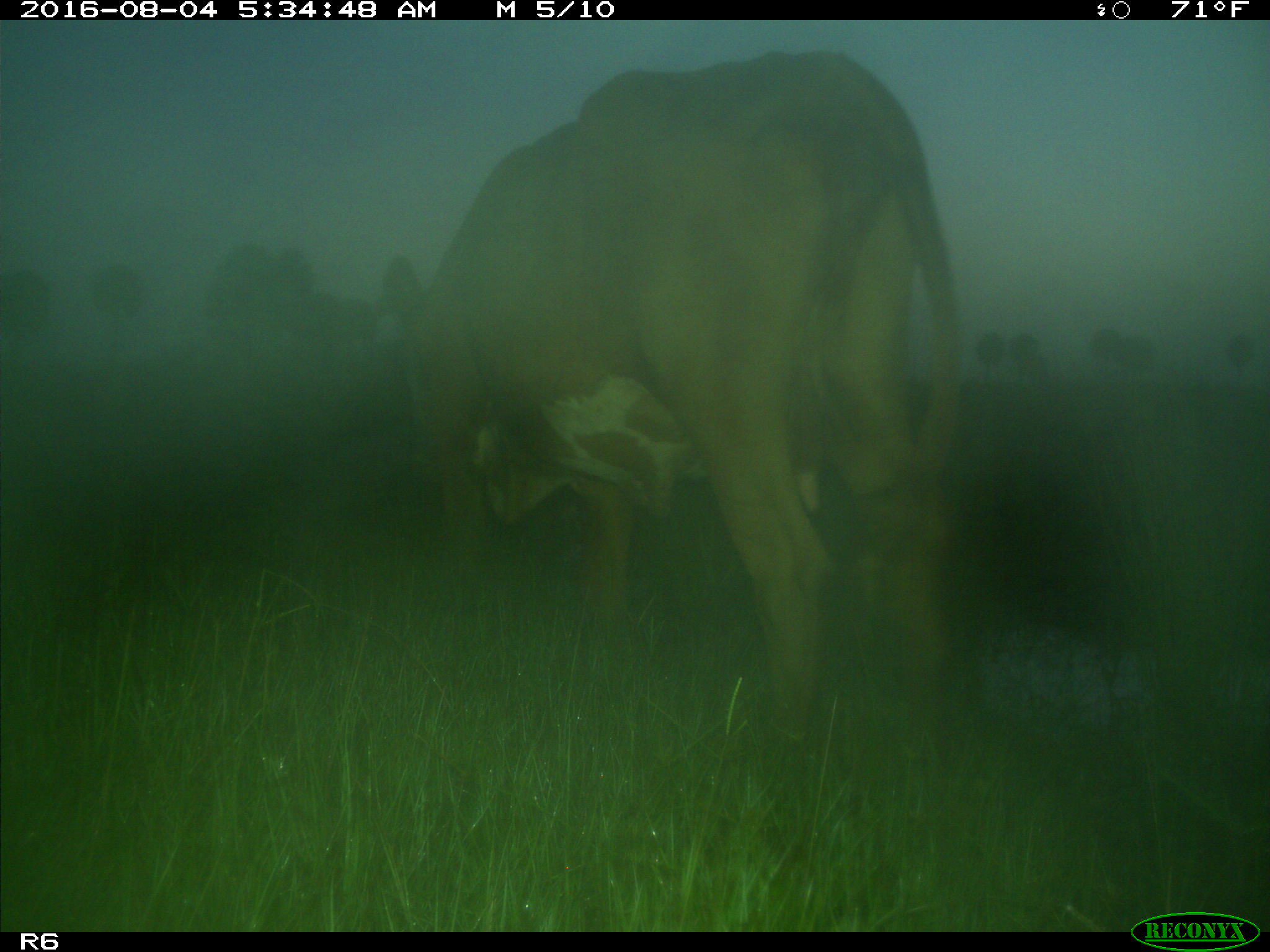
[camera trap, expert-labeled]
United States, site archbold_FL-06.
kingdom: Animalia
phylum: Chordata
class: Mammalia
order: Artiodactyla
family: Bovidae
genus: Bos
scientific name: Bos taurus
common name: domestic cow